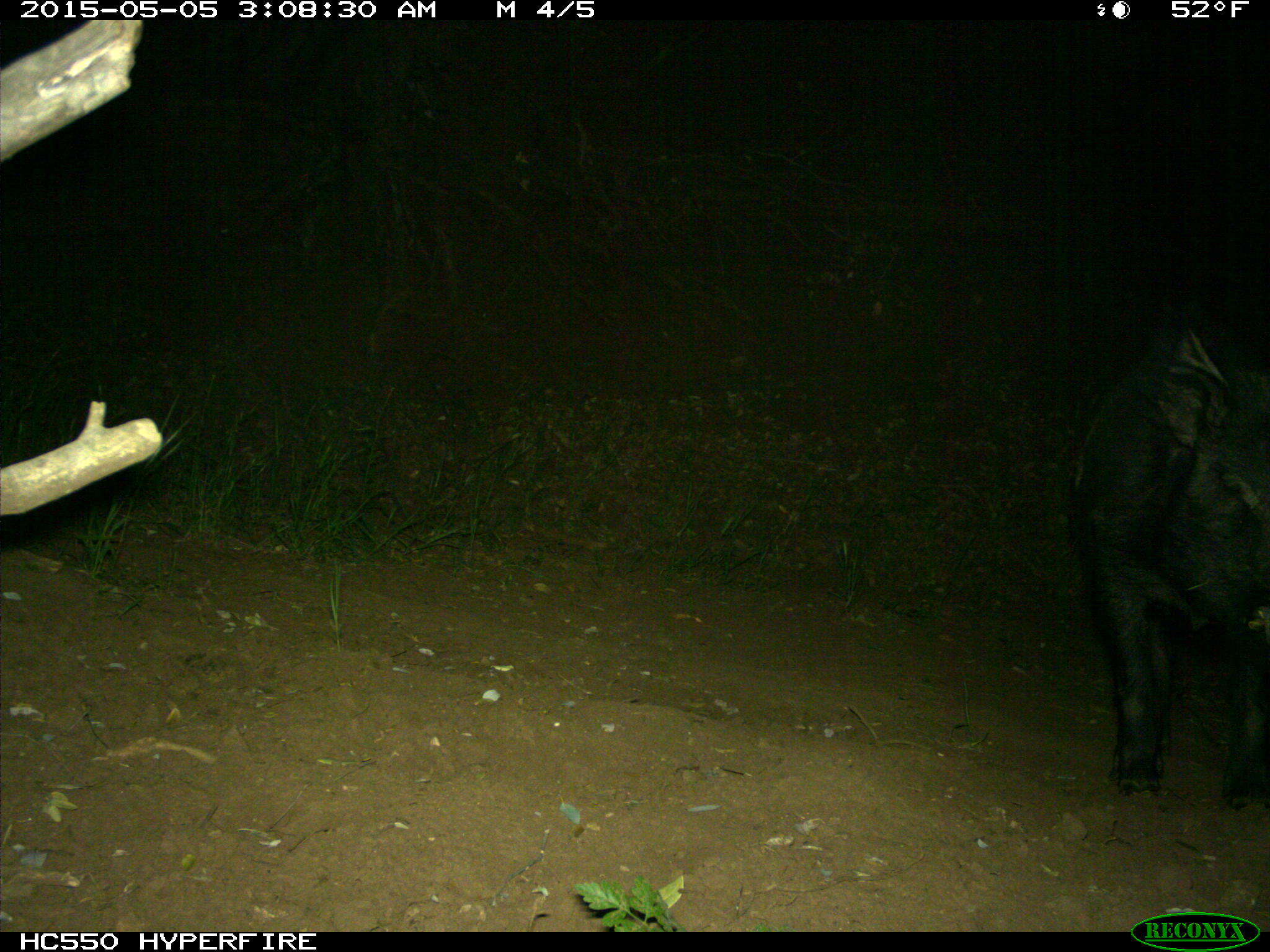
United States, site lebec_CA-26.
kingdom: Animalia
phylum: Chordata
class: Mammalia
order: Artiodactyla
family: Suidae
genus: Sus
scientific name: Sus scrofa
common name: wild boar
Sus scrofa (wild boar).